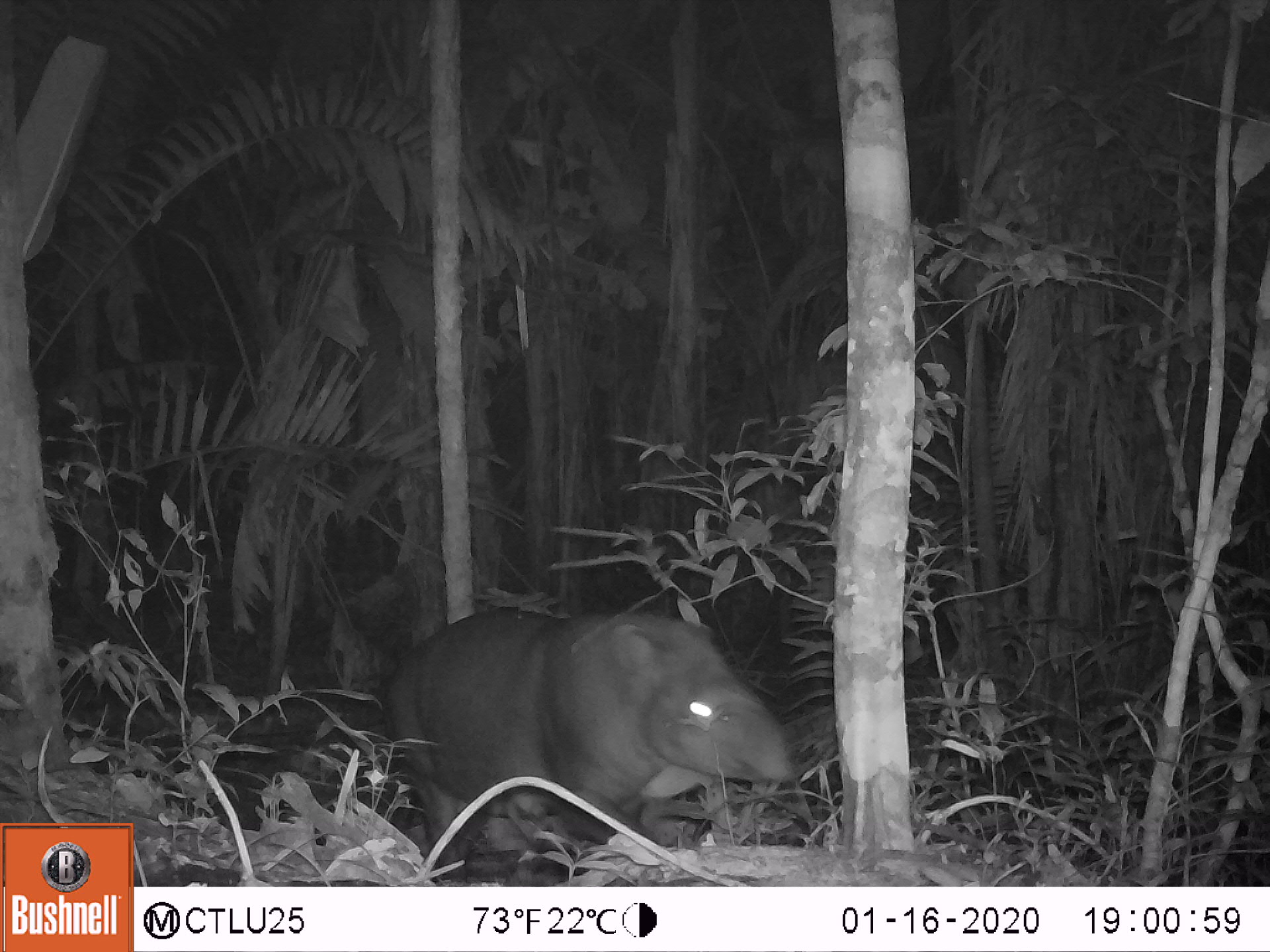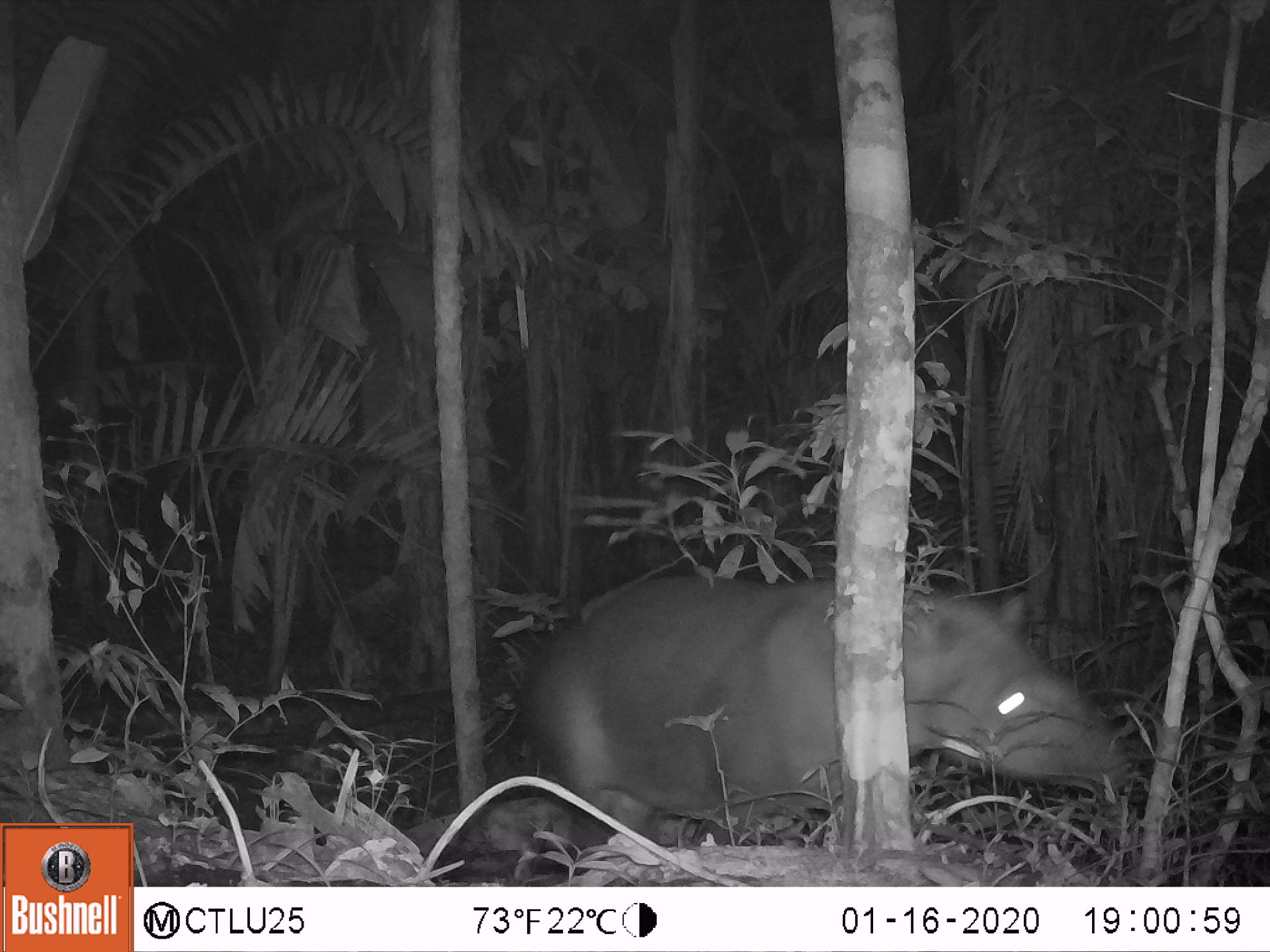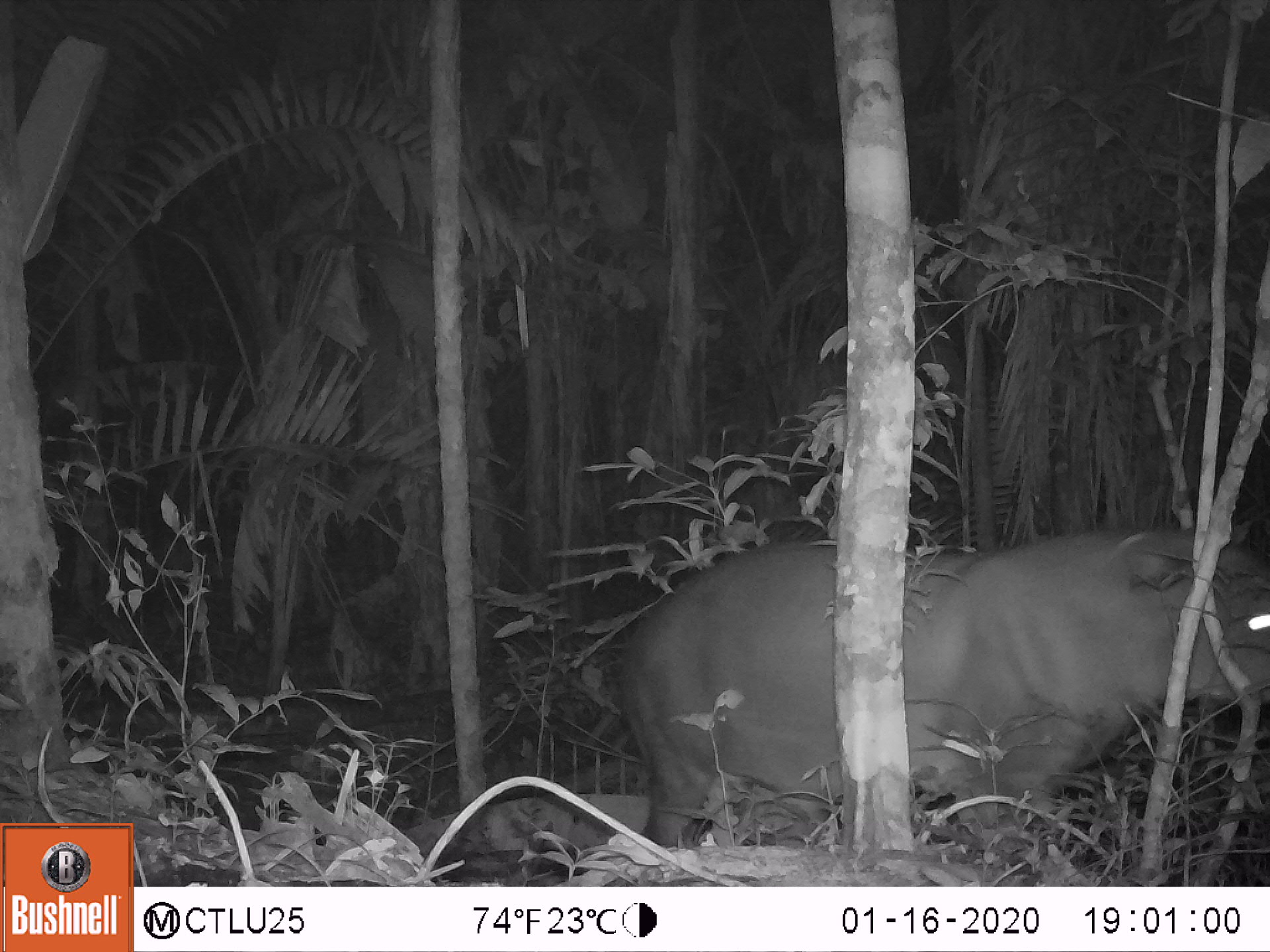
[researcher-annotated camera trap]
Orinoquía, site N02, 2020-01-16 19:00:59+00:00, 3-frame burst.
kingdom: Animalia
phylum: Chordata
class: Mammalia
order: Perissodactyla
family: Tapiridae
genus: Tapirus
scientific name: Tapirus terrestris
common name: lowland tapir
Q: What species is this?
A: Lowland tapir (Tapirus terrestris).